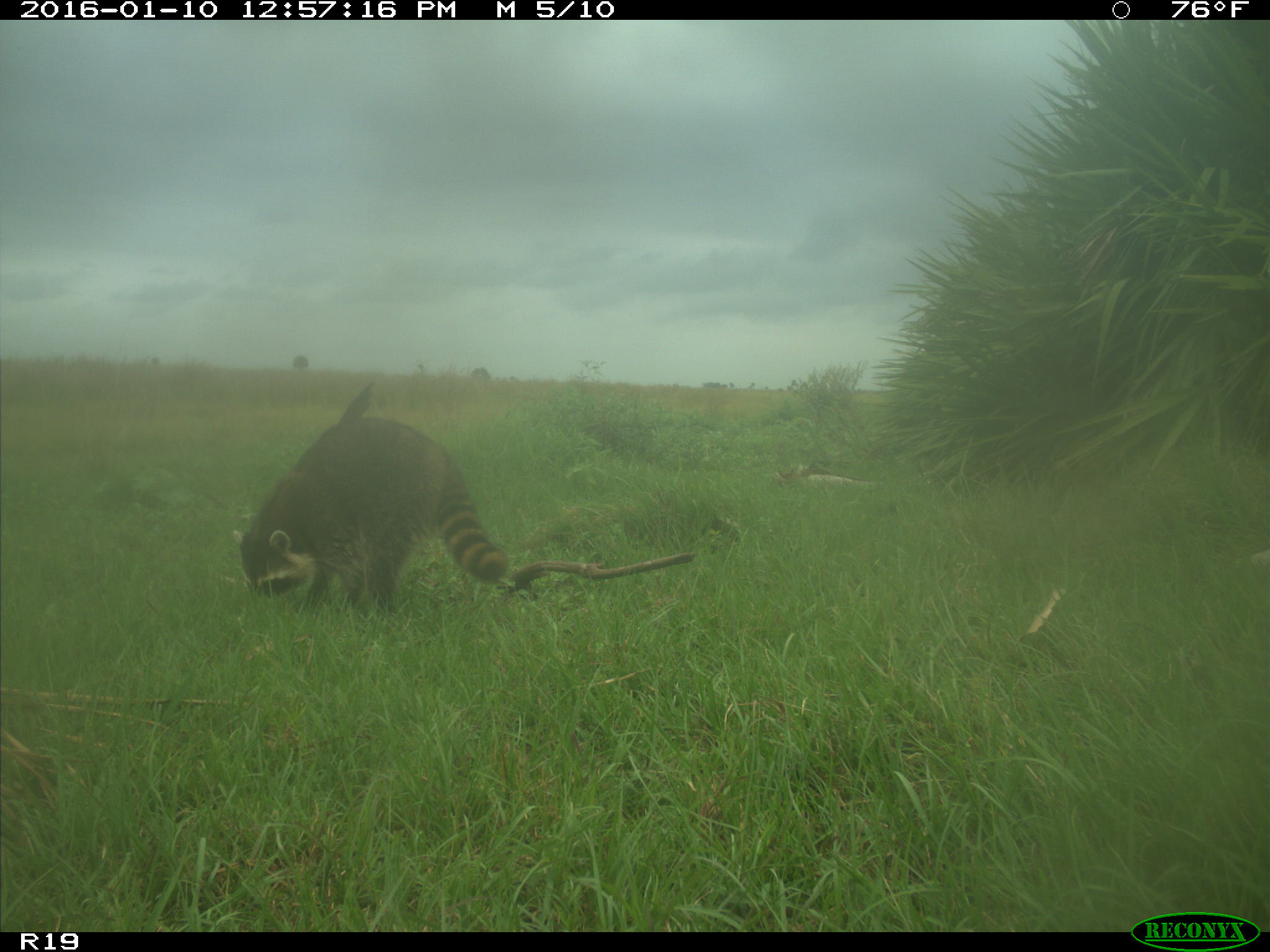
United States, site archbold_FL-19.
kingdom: Animalia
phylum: Chordata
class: Mammalia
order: Carnivora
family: Procyonidae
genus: Procyon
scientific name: Procyon lotor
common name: common raccoon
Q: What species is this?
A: Procyon lotor (common raccoon).